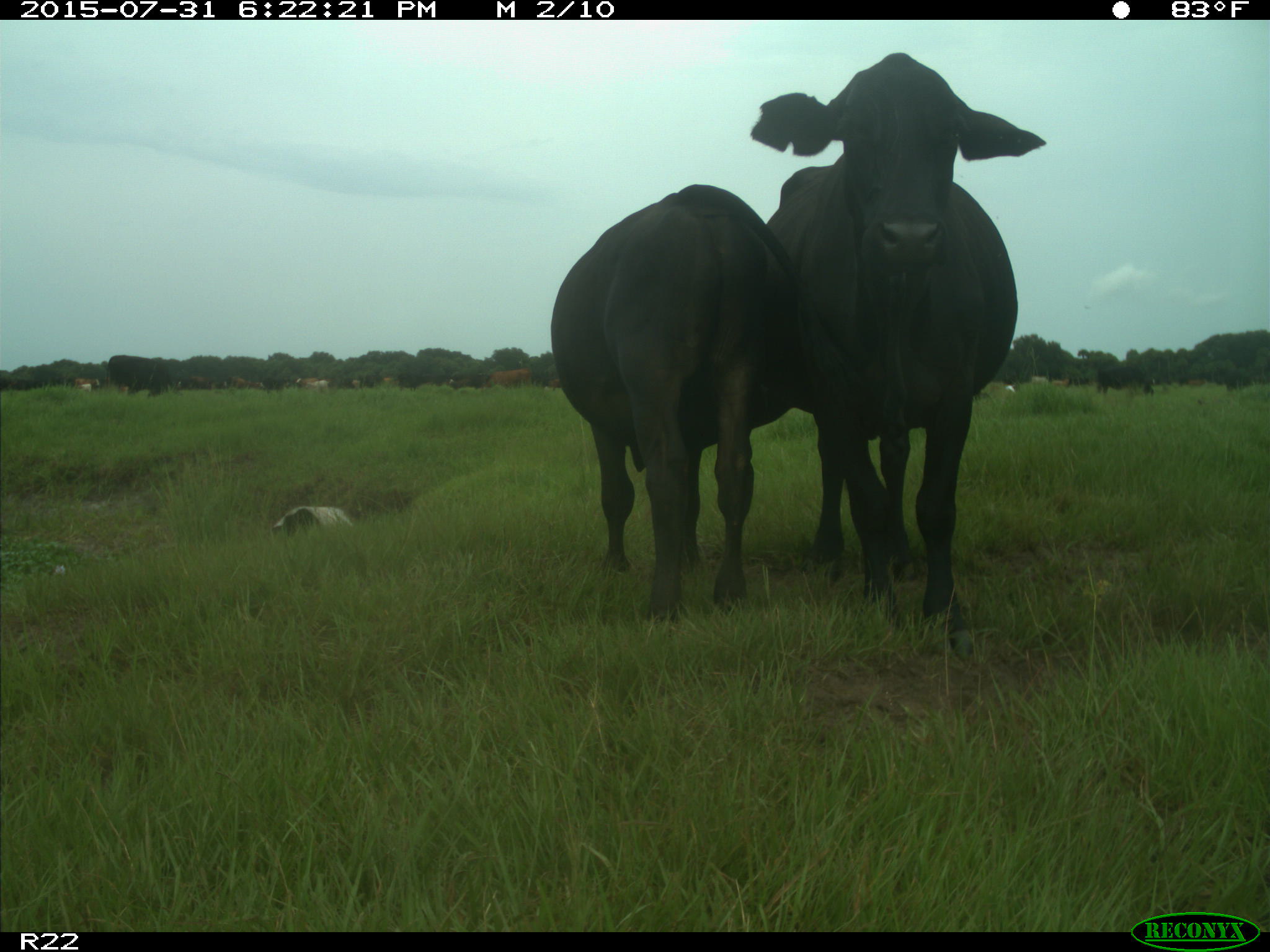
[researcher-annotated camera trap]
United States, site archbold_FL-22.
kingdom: Animalia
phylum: Chordata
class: Mammalia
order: Artiodactyla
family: Bovidae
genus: Bos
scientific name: Bos taurus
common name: domestic cow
Bos taurus (domestic cow).